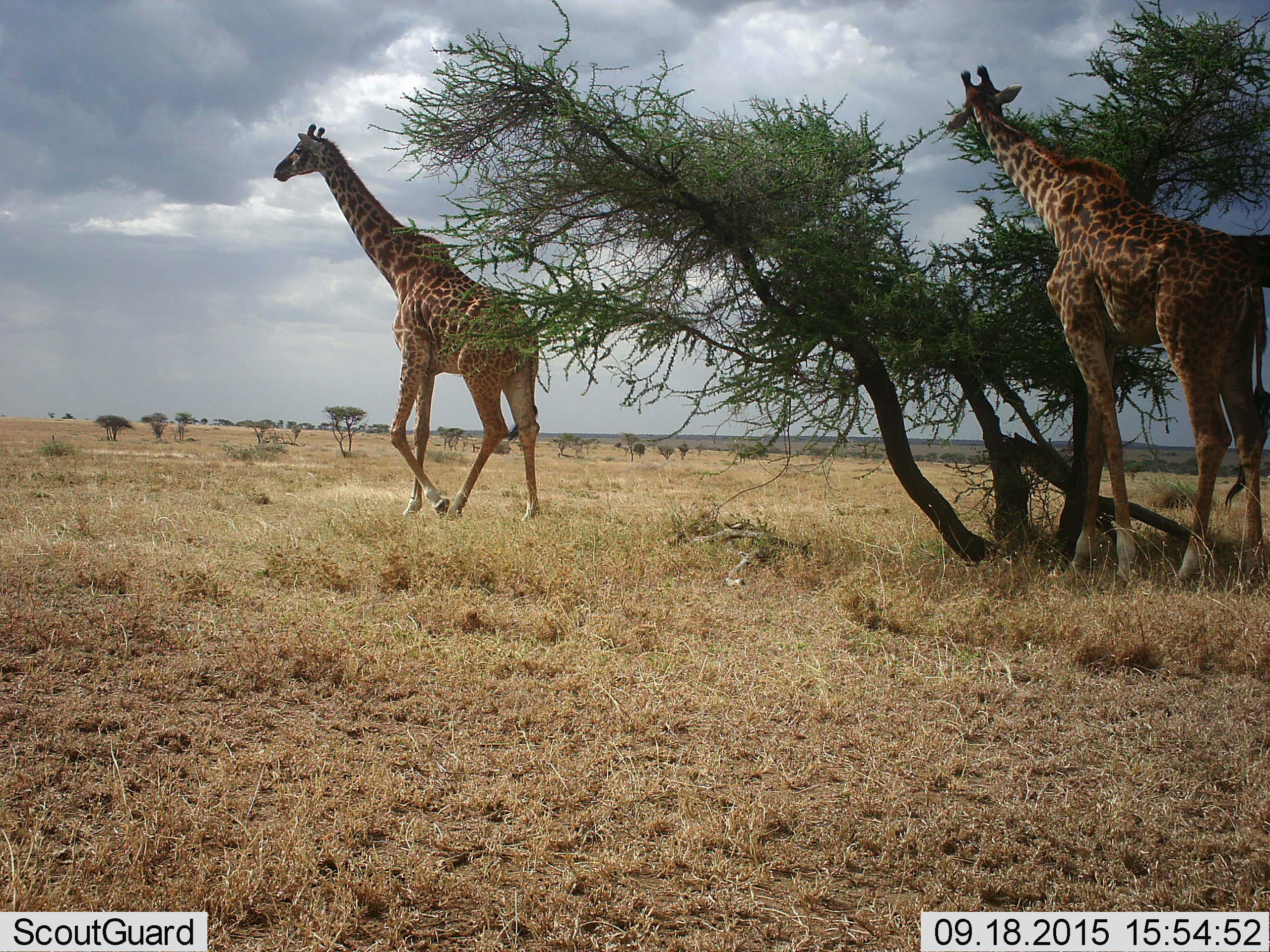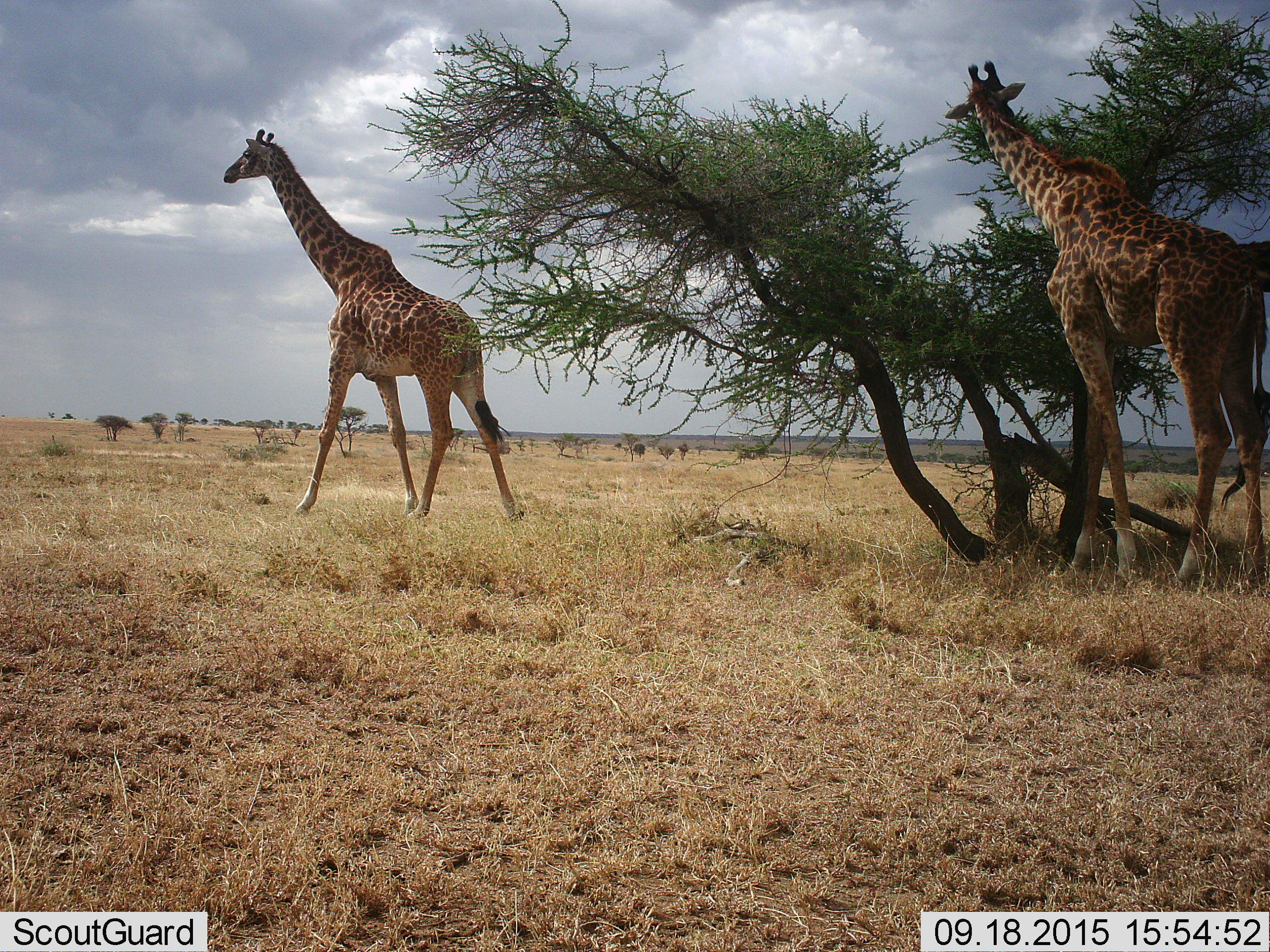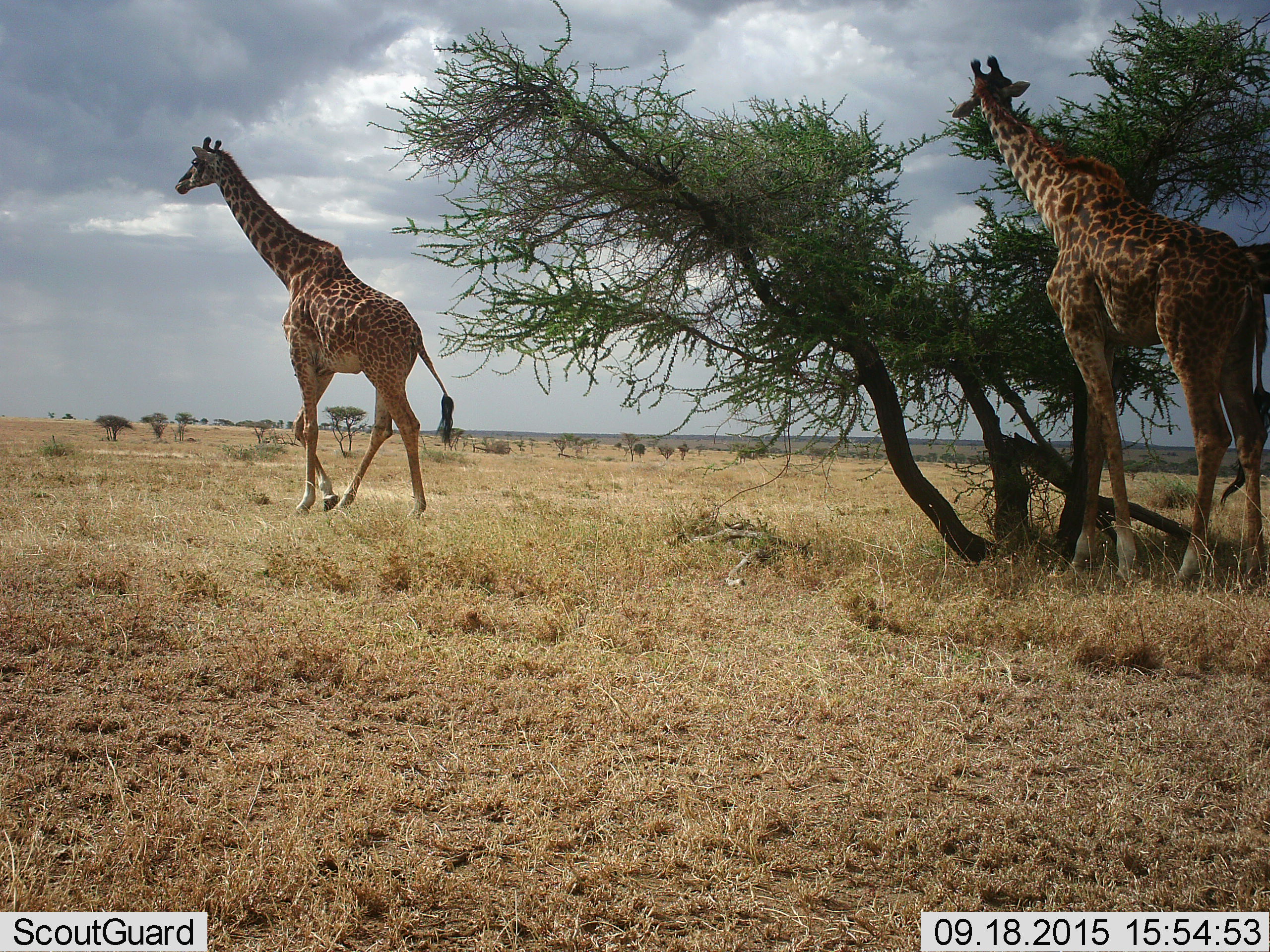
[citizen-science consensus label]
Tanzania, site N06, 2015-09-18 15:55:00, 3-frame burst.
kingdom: Animalia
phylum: Chordata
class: Mammalia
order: Artiodactyla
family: Giraffidae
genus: Giraffa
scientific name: Giraffa camelopardalis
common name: giraffe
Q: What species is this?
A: Giraffe (Giraffa camelopardalis).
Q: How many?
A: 2.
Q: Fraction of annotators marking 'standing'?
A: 44%.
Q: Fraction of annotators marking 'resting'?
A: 0%.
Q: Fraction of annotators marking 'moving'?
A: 100%.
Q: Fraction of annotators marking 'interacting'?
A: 0%.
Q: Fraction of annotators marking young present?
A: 0%.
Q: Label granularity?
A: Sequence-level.